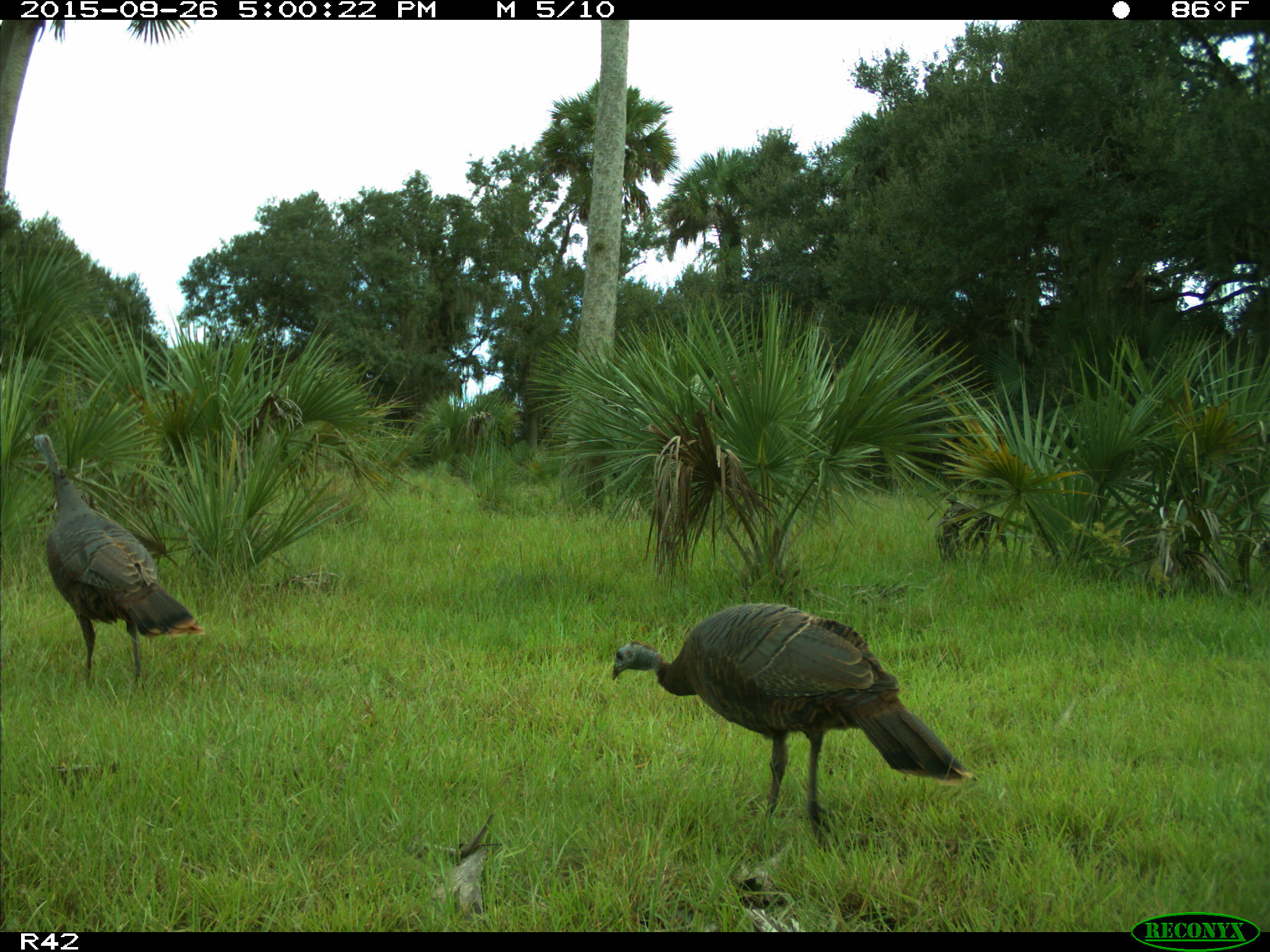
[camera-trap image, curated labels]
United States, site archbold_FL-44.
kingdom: Animalia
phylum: Chordata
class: Aves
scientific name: Aves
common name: birds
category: unidentified bird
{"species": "unidentified bird (birds) (Aves)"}